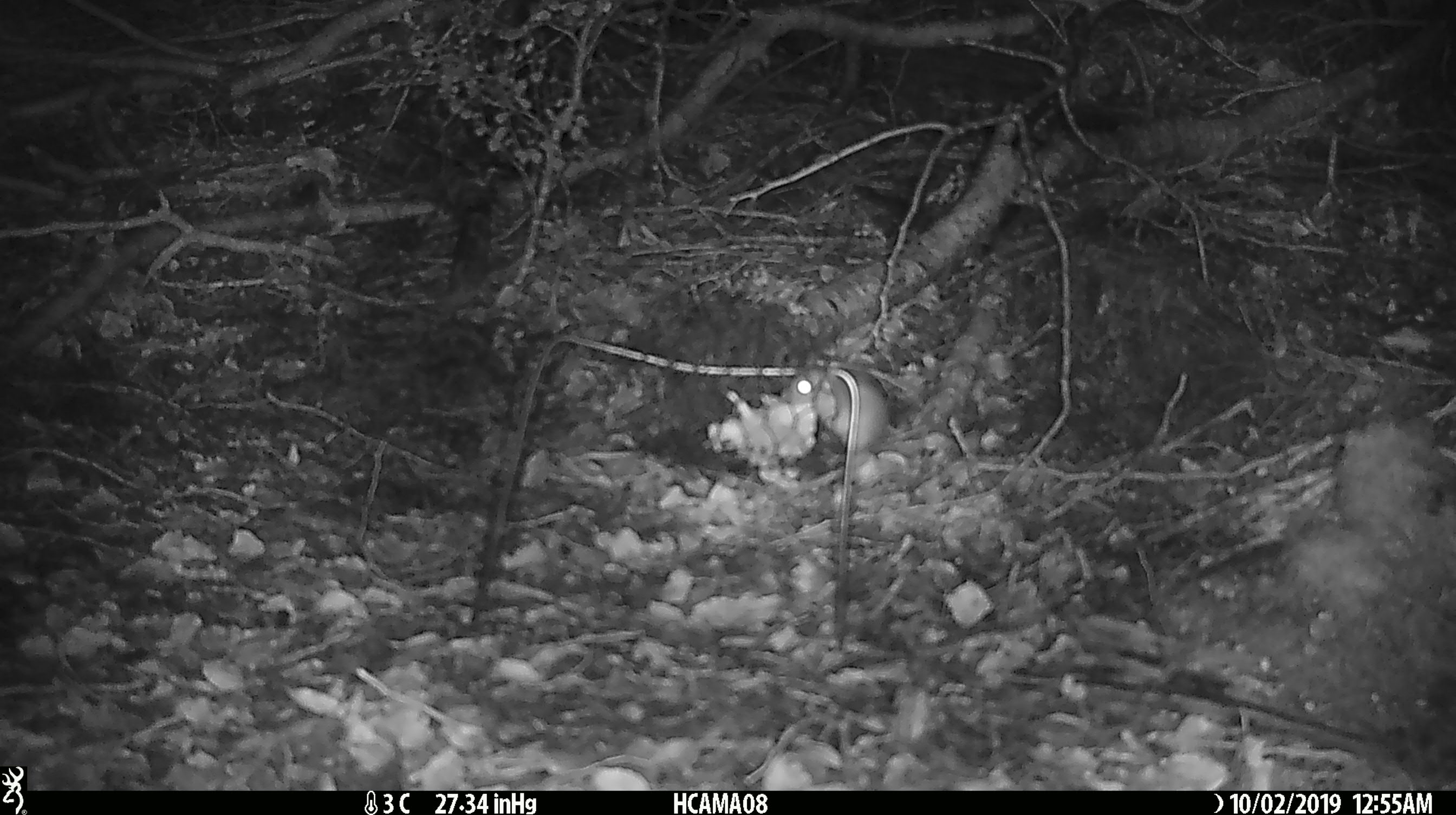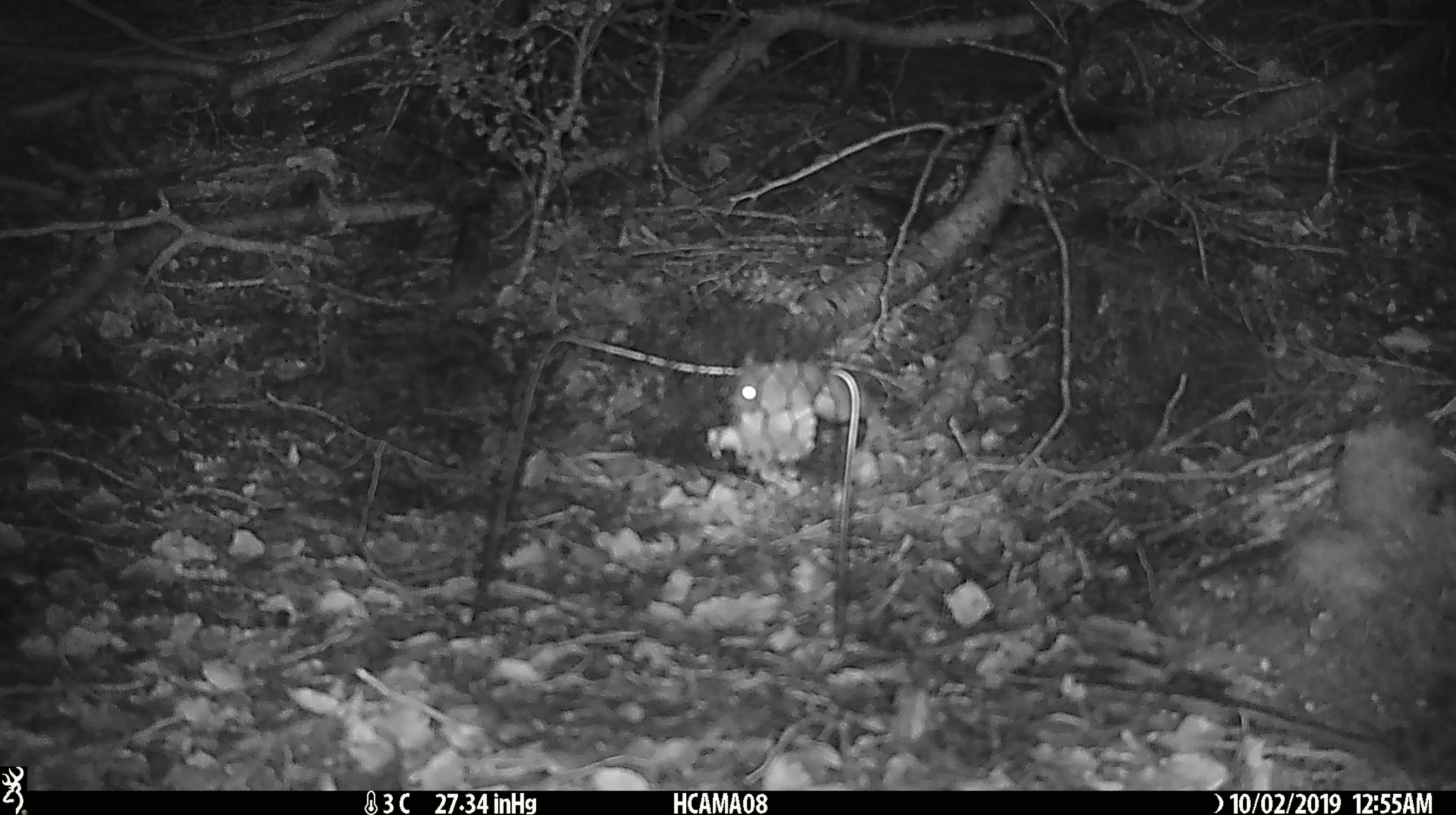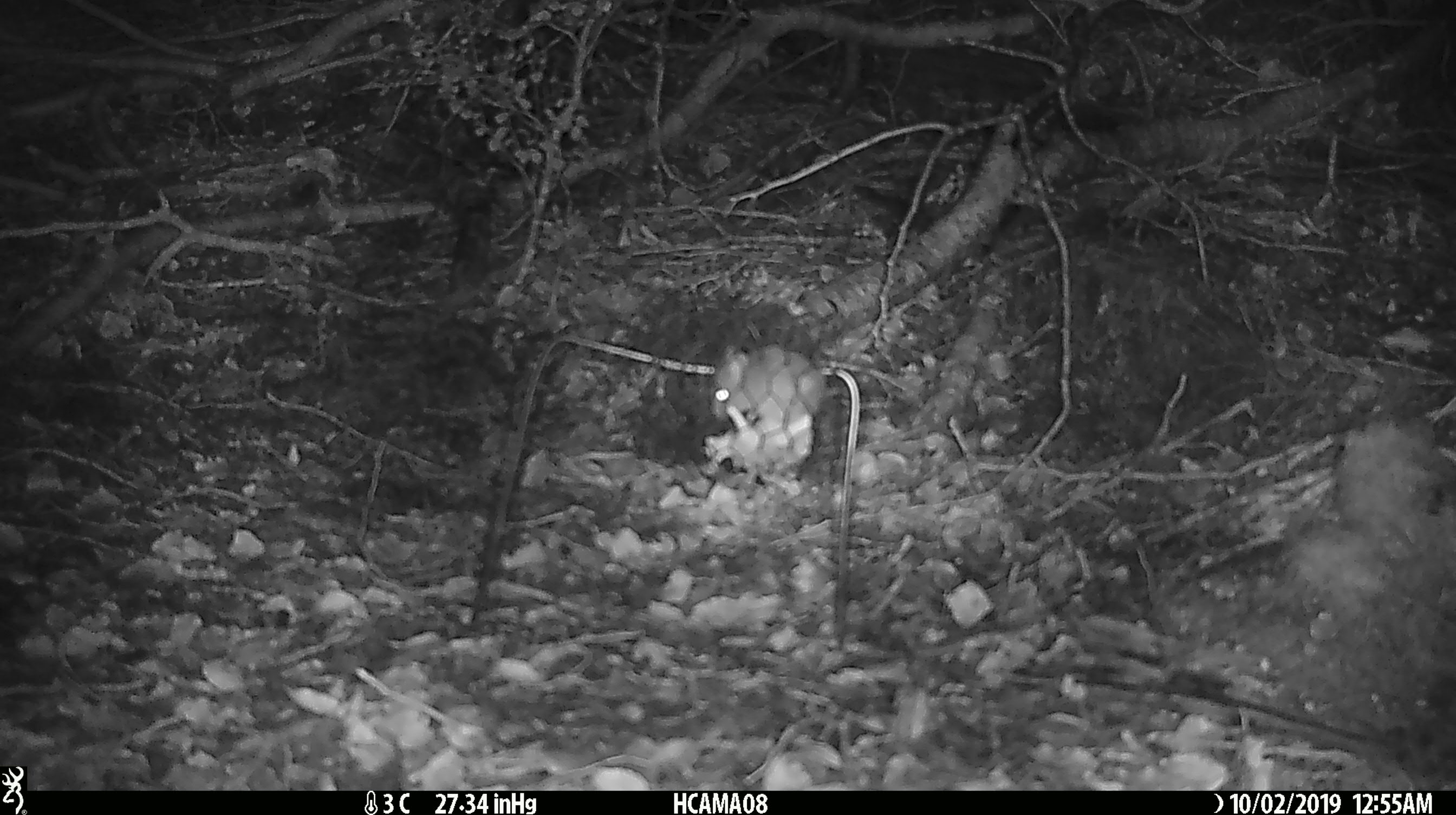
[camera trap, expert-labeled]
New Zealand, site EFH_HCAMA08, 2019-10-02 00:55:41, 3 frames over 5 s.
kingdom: Animalia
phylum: Chordata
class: Mammalia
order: Rodentia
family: Muridae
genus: Mus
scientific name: Mus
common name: mouse